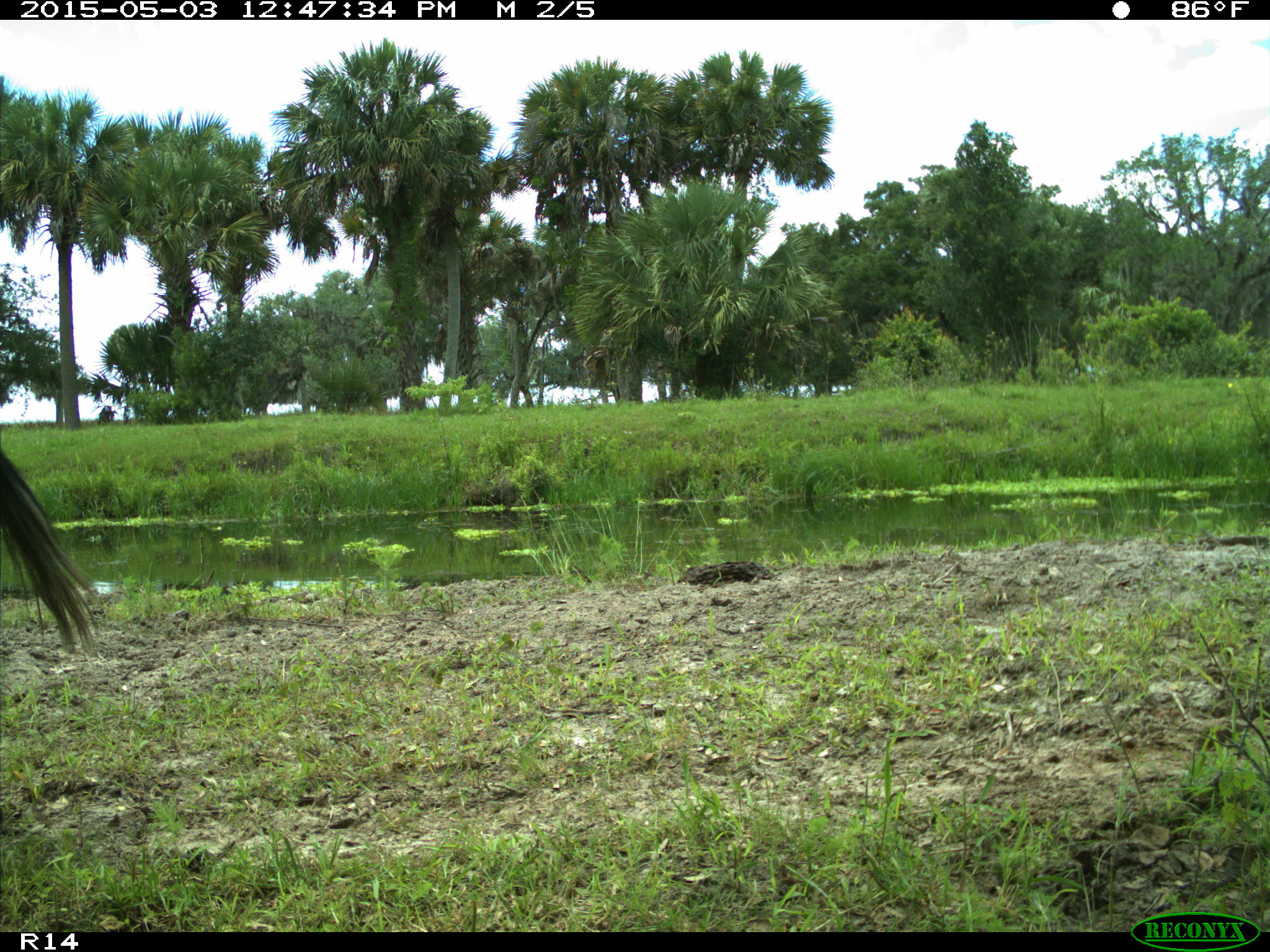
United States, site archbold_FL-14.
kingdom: Animalia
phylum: Chordata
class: Mammalia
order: Artiodactyla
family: Suidae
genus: Sus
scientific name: Sus scrofa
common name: wild boar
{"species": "Sus scrofa (wild boar)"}